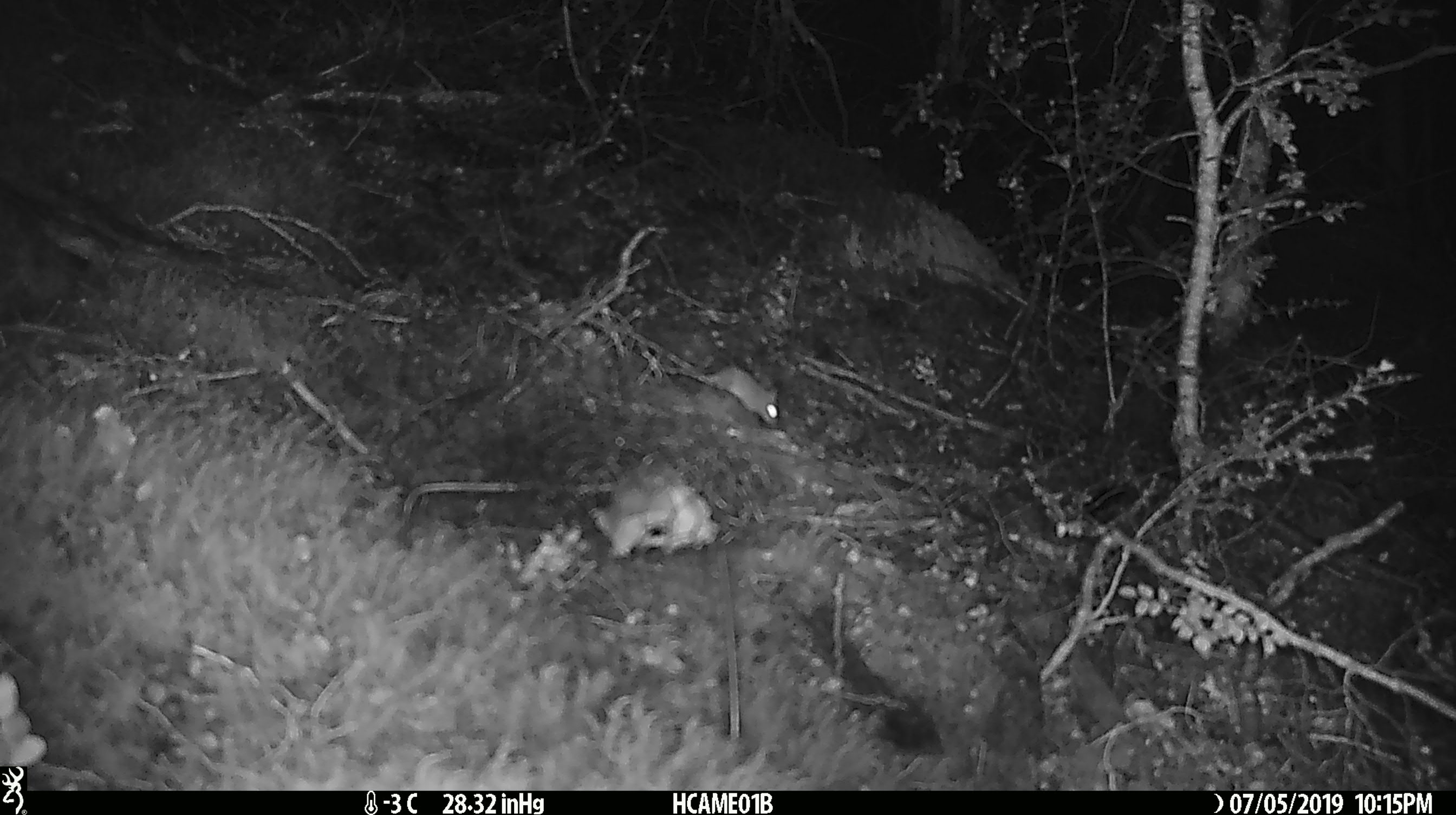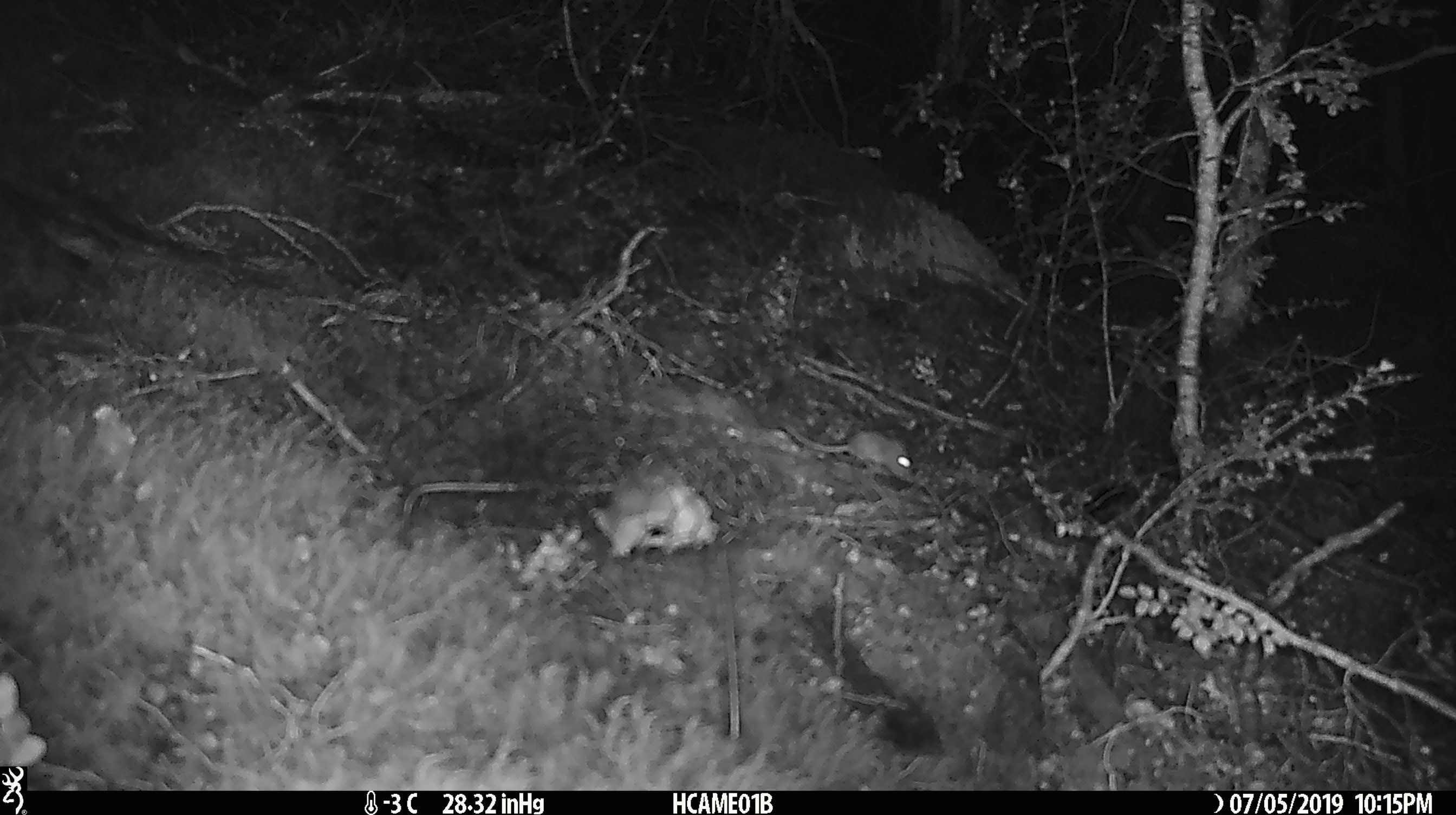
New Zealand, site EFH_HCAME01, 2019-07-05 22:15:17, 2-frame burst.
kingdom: Animalia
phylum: Chordata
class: Mammalia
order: Rodentia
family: Muridae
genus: Mus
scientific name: Mus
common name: mouse